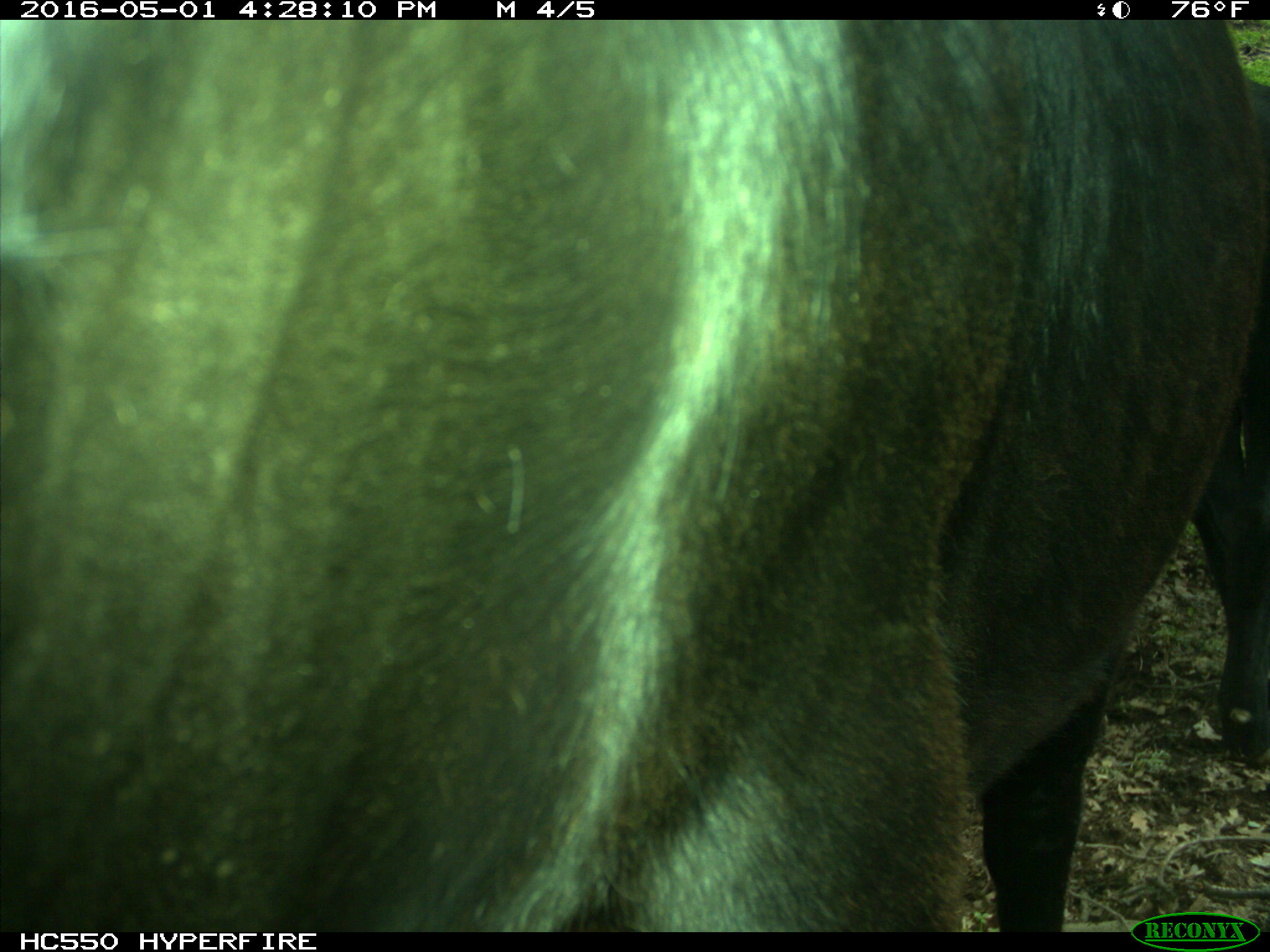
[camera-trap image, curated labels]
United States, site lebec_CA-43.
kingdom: Animalia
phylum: Chordata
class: Mammalia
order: Artiodactyla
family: Bovidae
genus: Bos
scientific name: Bos taurus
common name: domestic cow